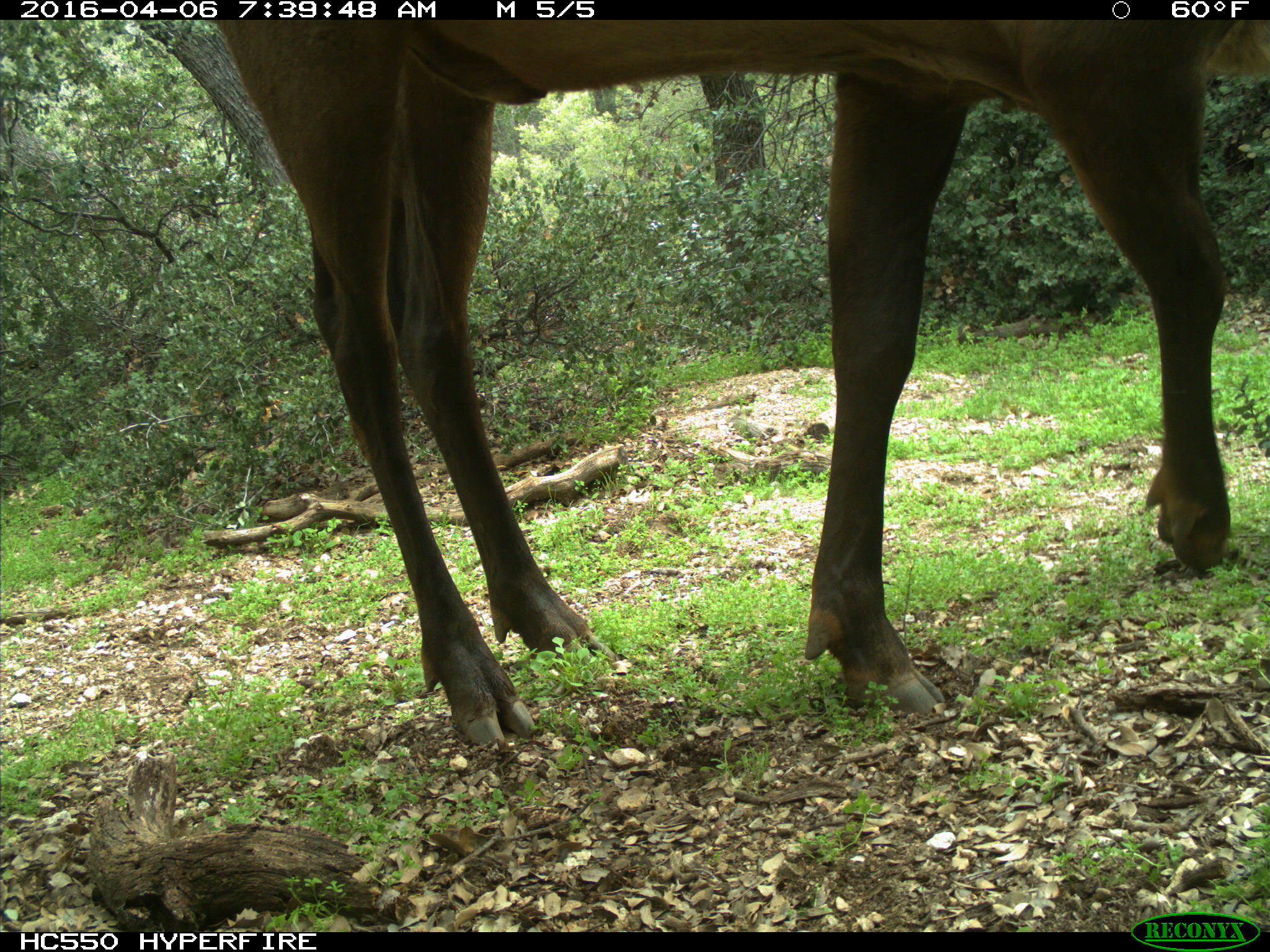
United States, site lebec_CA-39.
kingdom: Animalia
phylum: Chordata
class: Mammalia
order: Artiodactyla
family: Cervidae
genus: Cervus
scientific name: Cervus canadensis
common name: elk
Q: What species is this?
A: Cervus canadensis (elk).